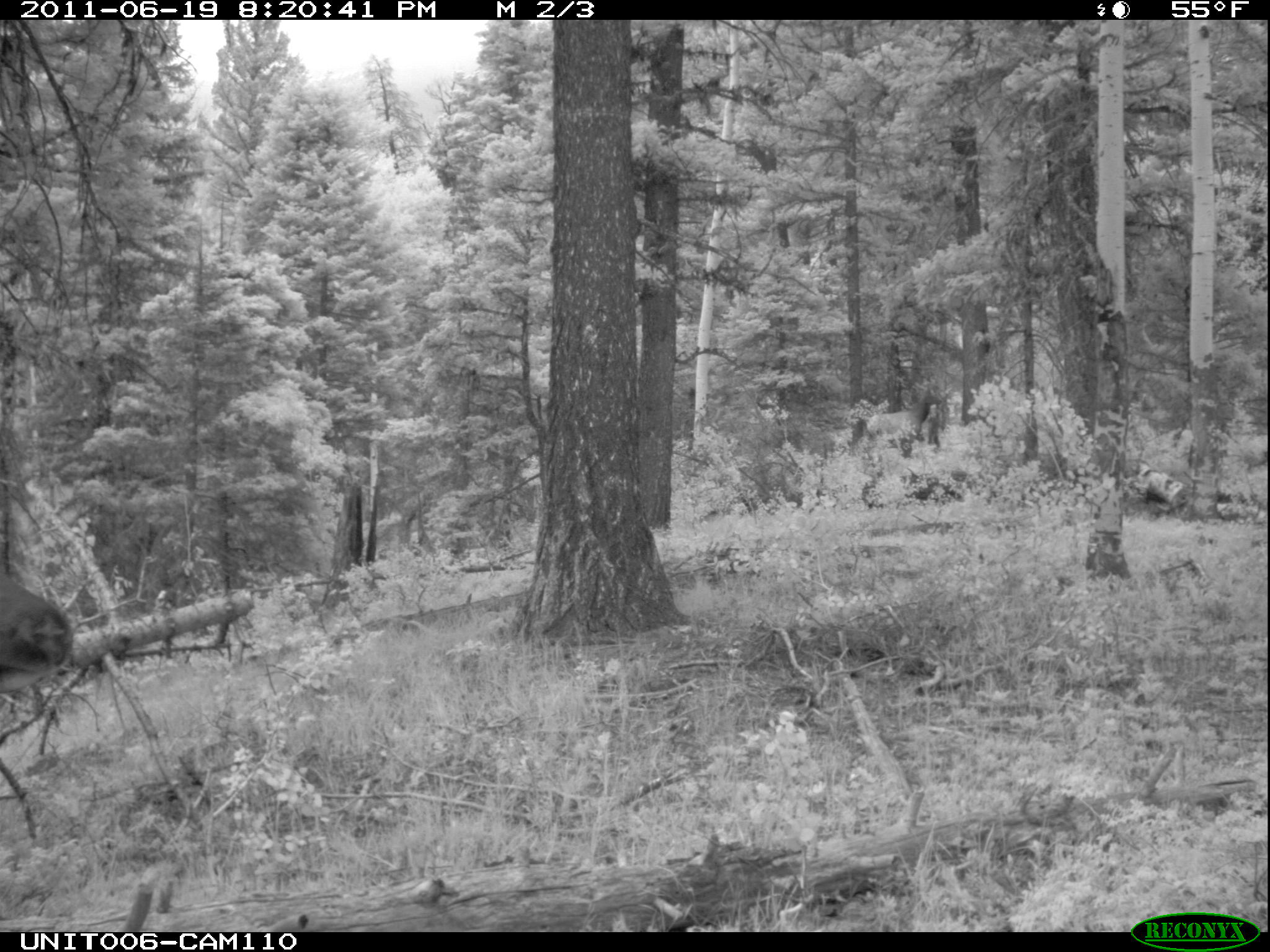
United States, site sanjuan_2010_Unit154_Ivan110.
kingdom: Animalia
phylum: Chordata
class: Mammalia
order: Artiodactyla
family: Cervidae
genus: Cervus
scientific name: Cervus elaphus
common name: red deer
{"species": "Cervus elaphus (red deer)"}